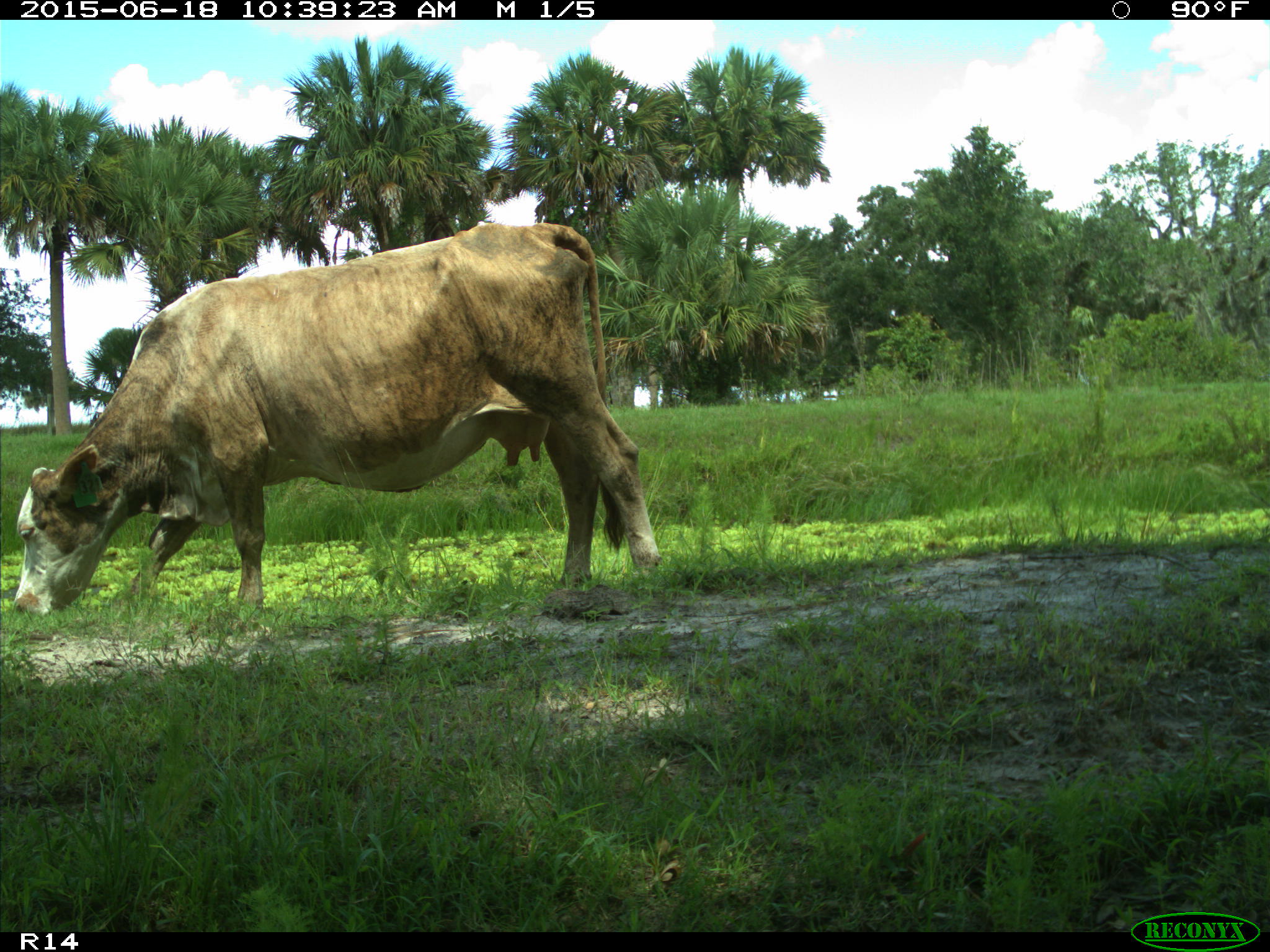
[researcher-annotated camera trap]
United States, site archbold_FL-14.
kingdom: Animalia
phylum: Chordata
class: Mammalia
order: Artiodactyla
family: Bovidae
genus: Bos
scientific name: Bos taurus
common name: domestic cow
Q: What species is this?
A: Bos taurus (domestic cow).